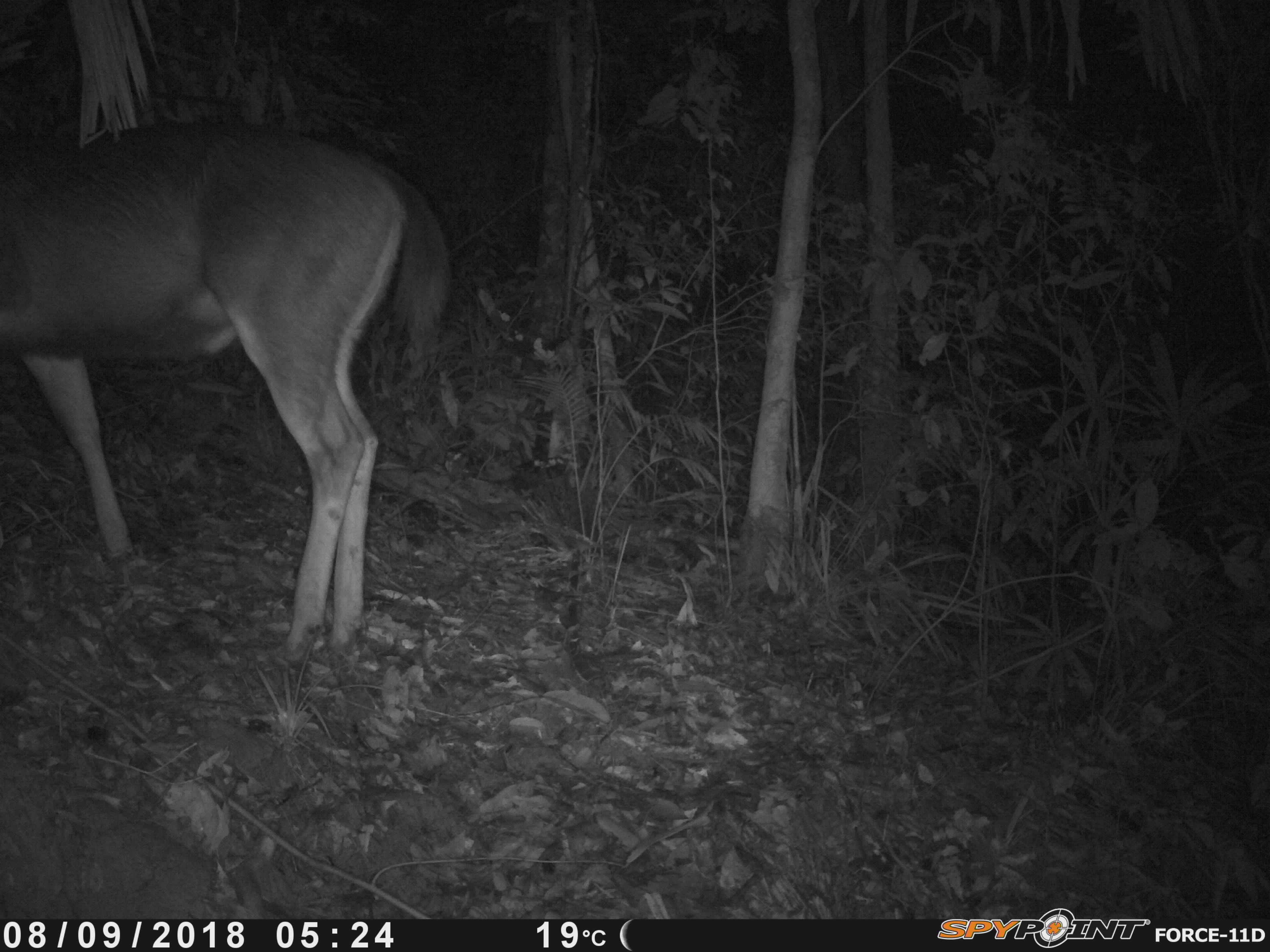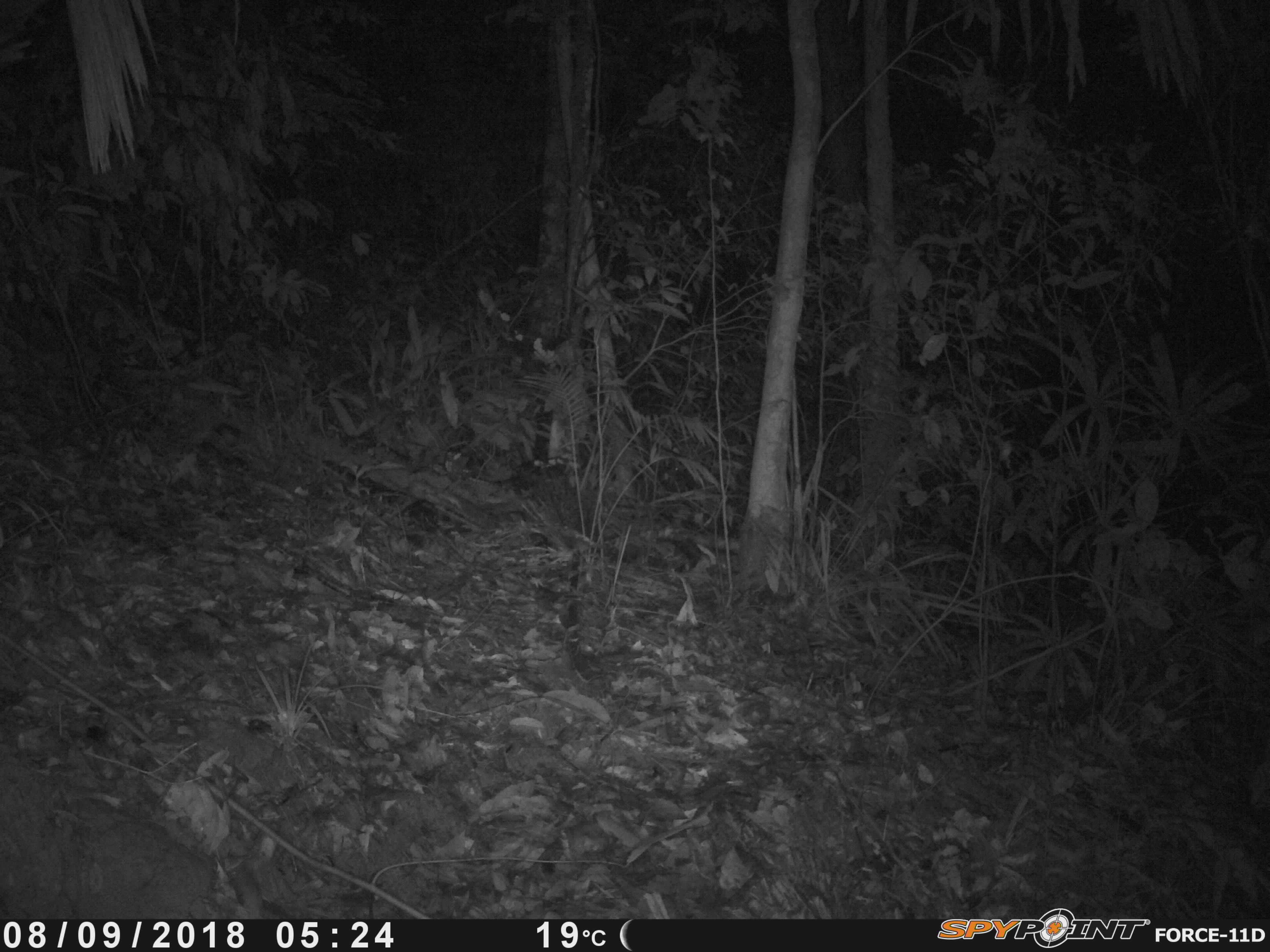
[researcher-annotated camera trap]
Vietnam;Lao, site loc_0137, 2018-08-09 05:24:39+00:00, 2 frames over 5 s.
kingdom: Animalia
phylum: Chordata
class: Mammalia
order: Artiodactyla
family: Cervidae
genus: Rusa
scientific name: Rusa unicolor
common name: sambar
Sambar (Rusa unicolor). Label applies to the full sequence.